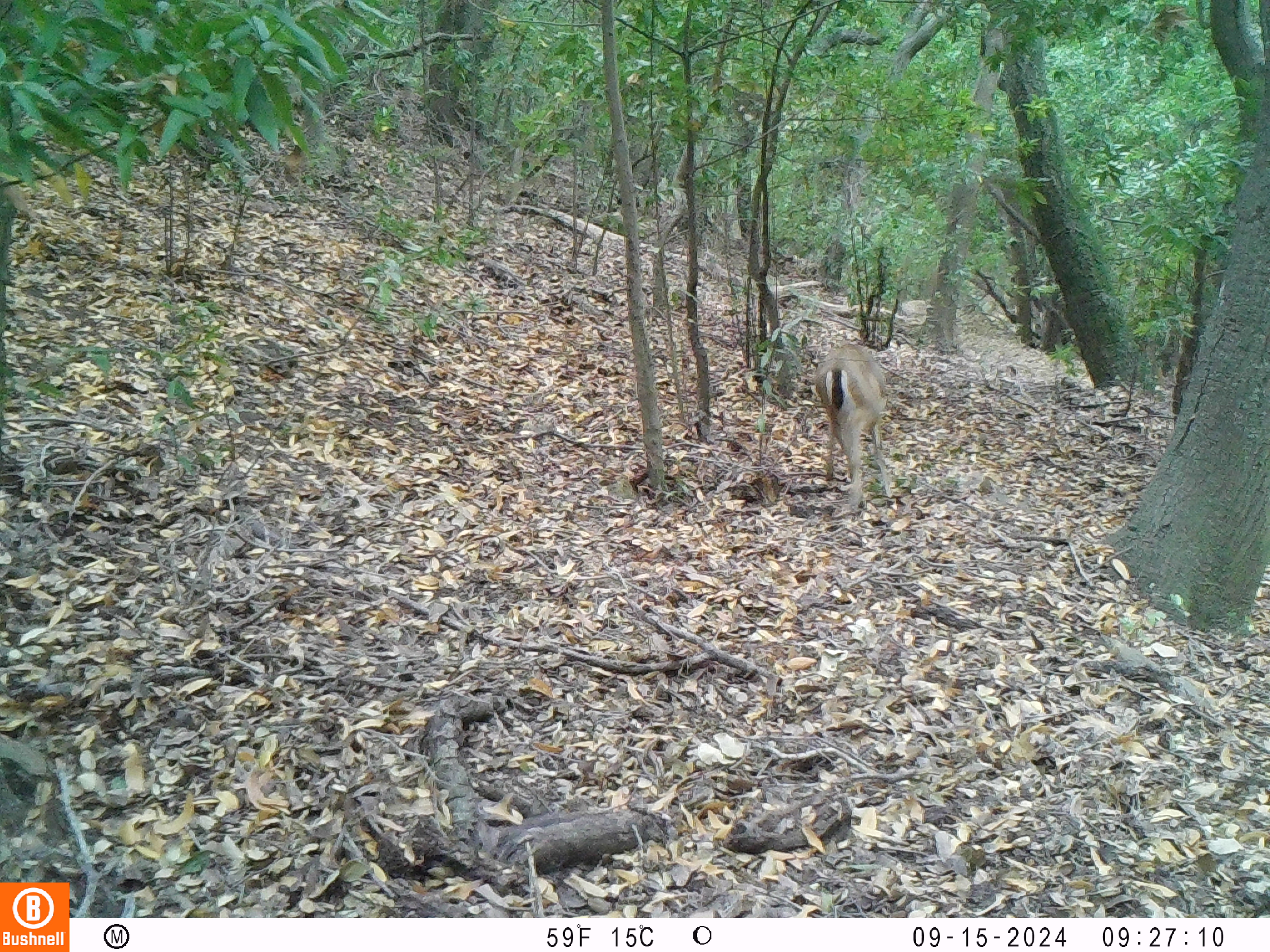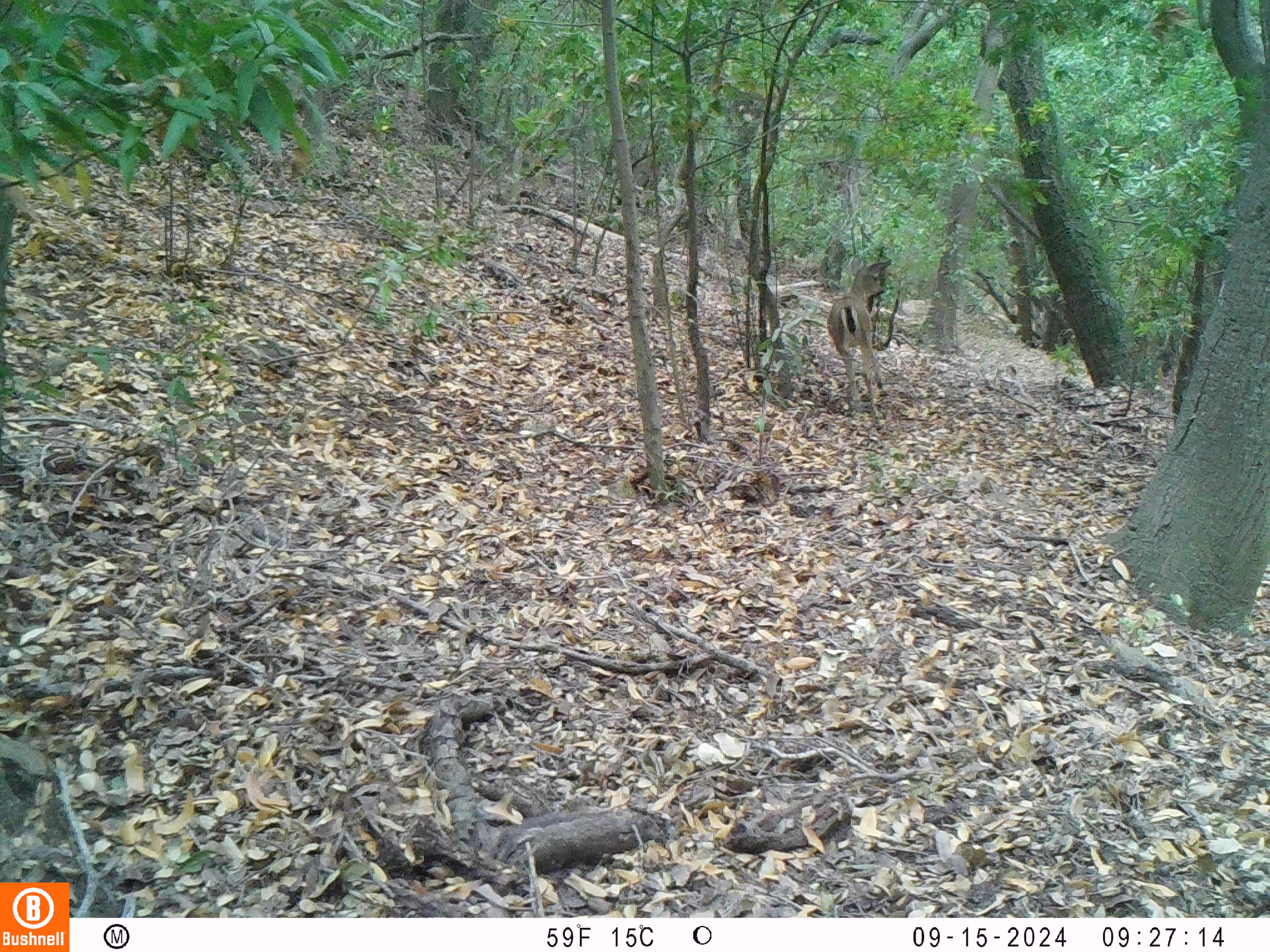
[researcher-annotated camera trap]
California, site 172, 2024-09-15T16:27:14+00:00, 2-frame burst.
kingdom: Animalia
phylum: Chordata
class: Mammalia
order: Artiodactyla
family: Cervidae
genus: Odocoileus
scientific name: Odocoileus hemionus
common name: mule deer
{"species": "mule deer (Odocoileus hemionus)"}